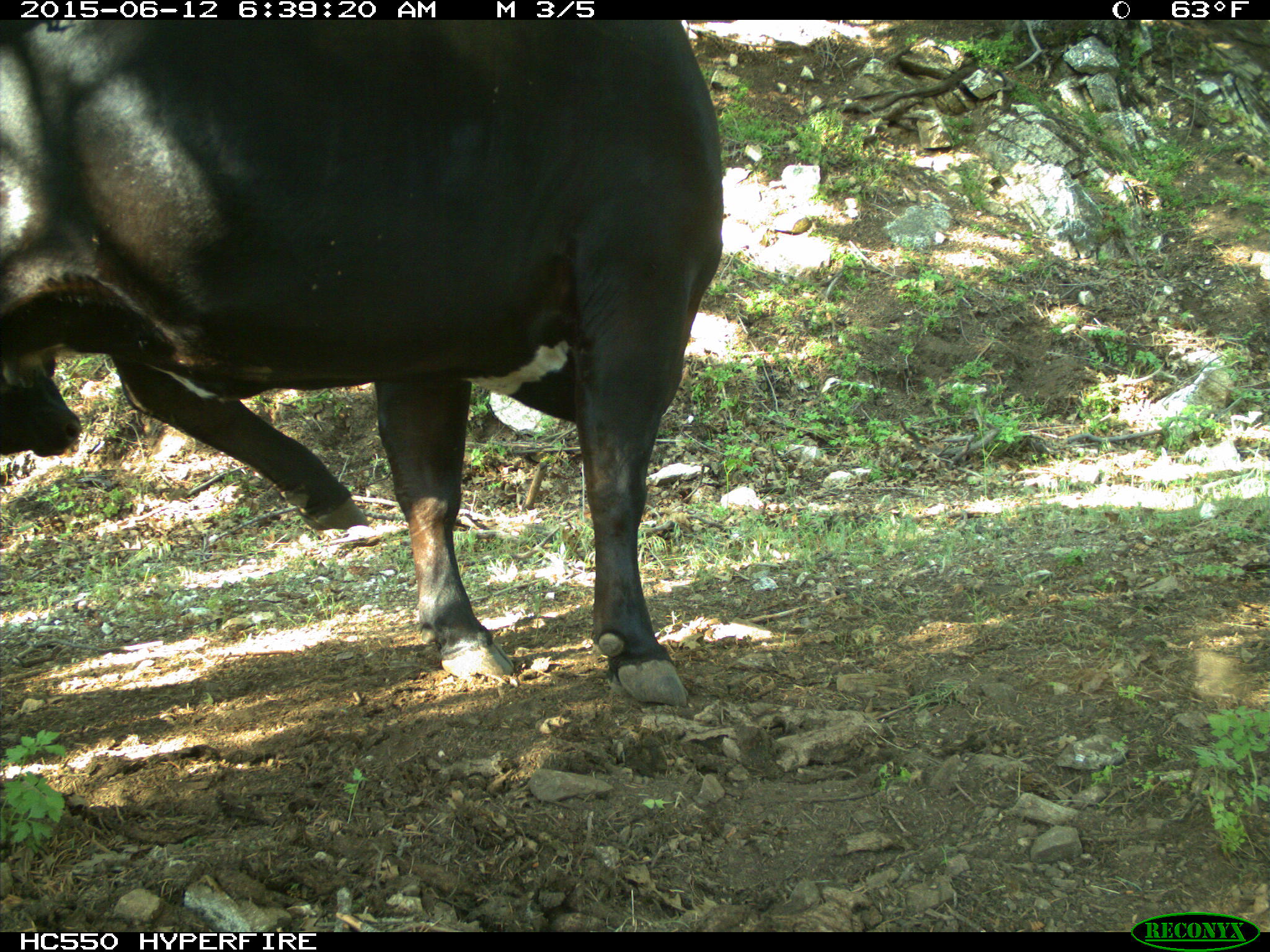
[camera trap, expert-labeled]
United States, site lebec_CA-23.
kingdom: Animalia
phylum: Chordata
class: Mammalia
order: Artiodactyla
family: Bovidae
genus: Bos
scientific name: Bos taurus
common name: domestic cow